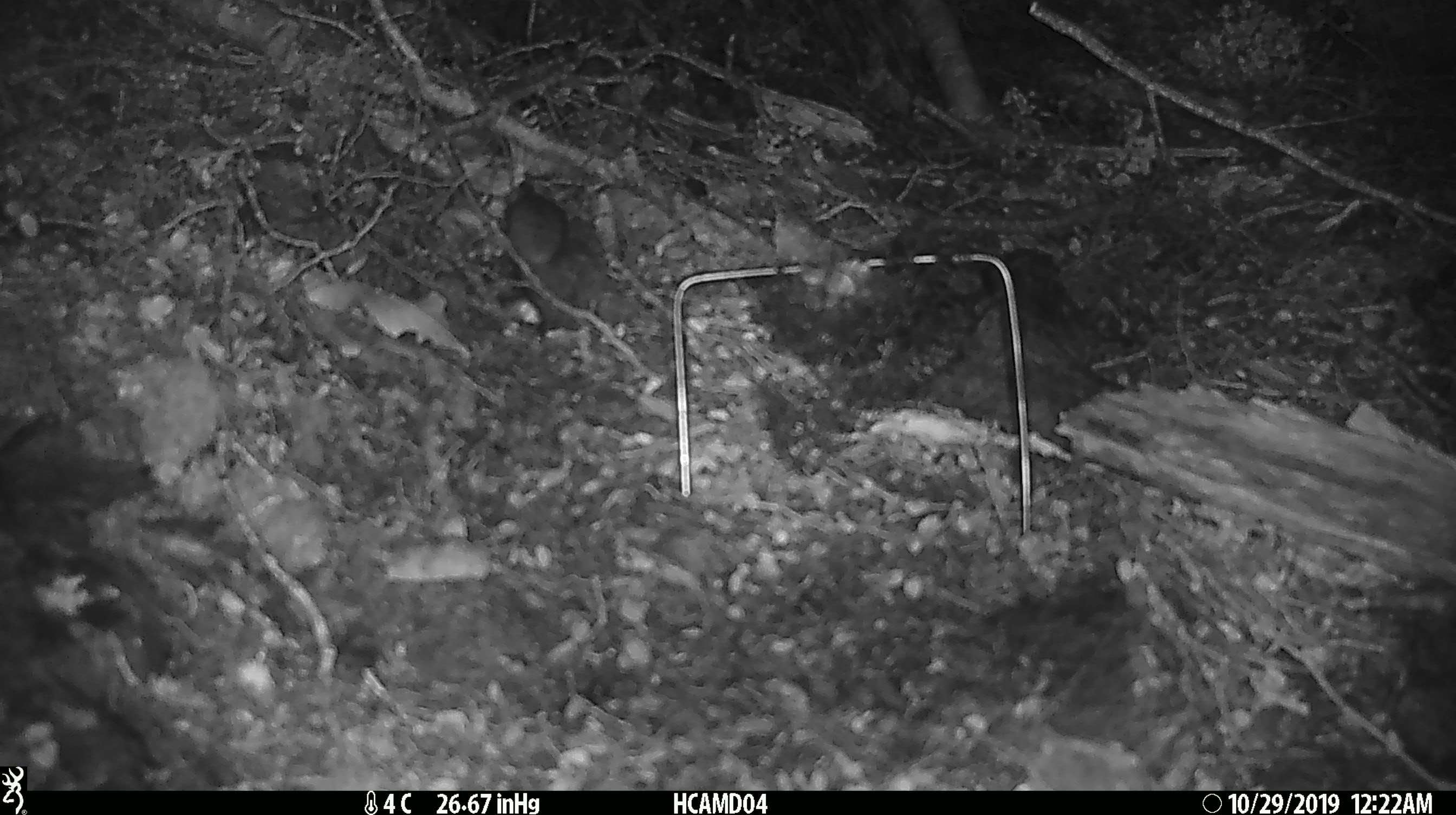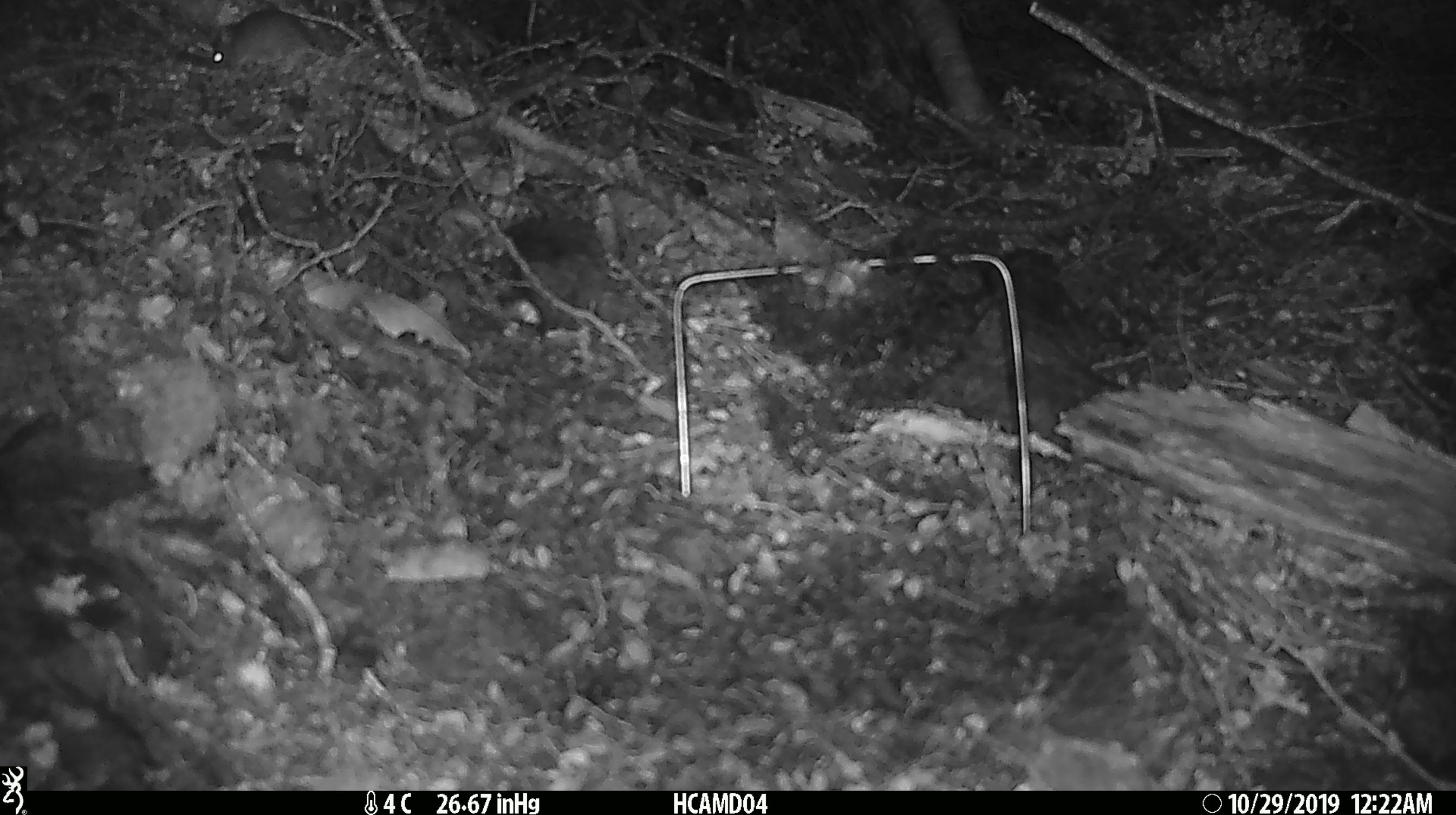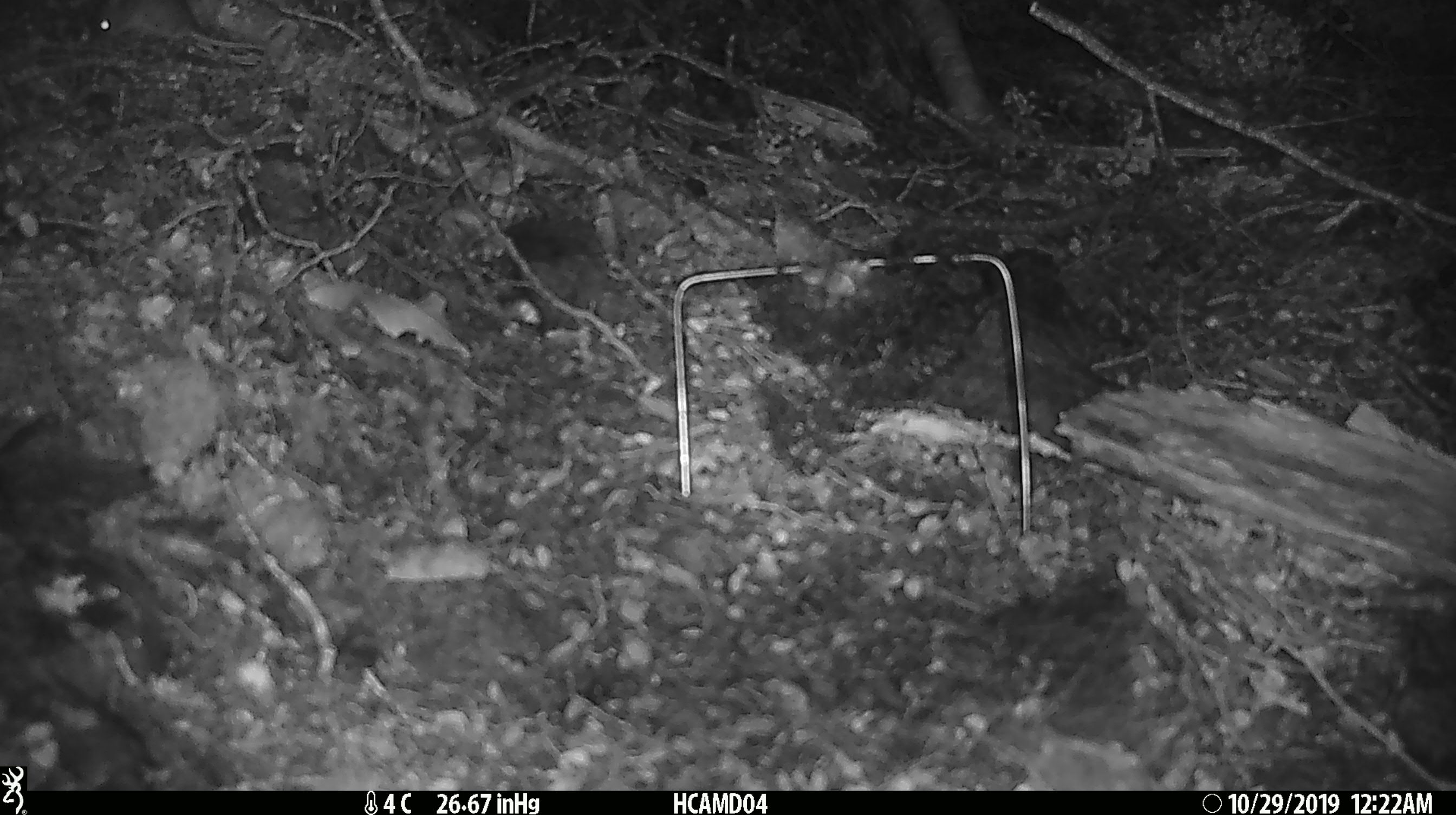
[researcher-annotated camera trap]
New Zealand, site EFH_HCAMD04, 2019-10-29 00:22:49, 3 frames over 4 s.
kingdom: Animalia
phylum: Chordata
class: Mammalia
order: Rodentia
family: Muridae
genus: Mus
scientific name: Mus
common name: mouse